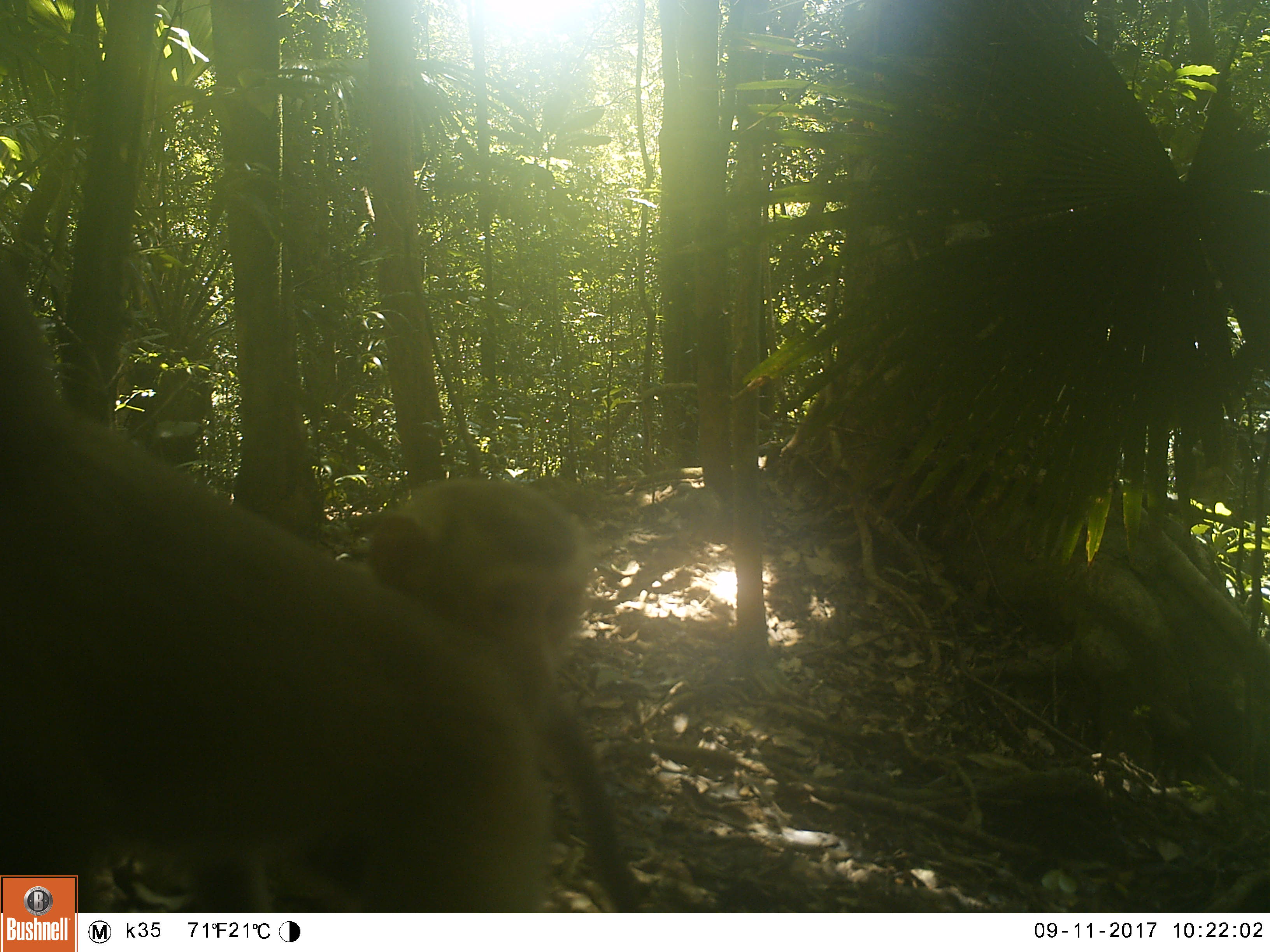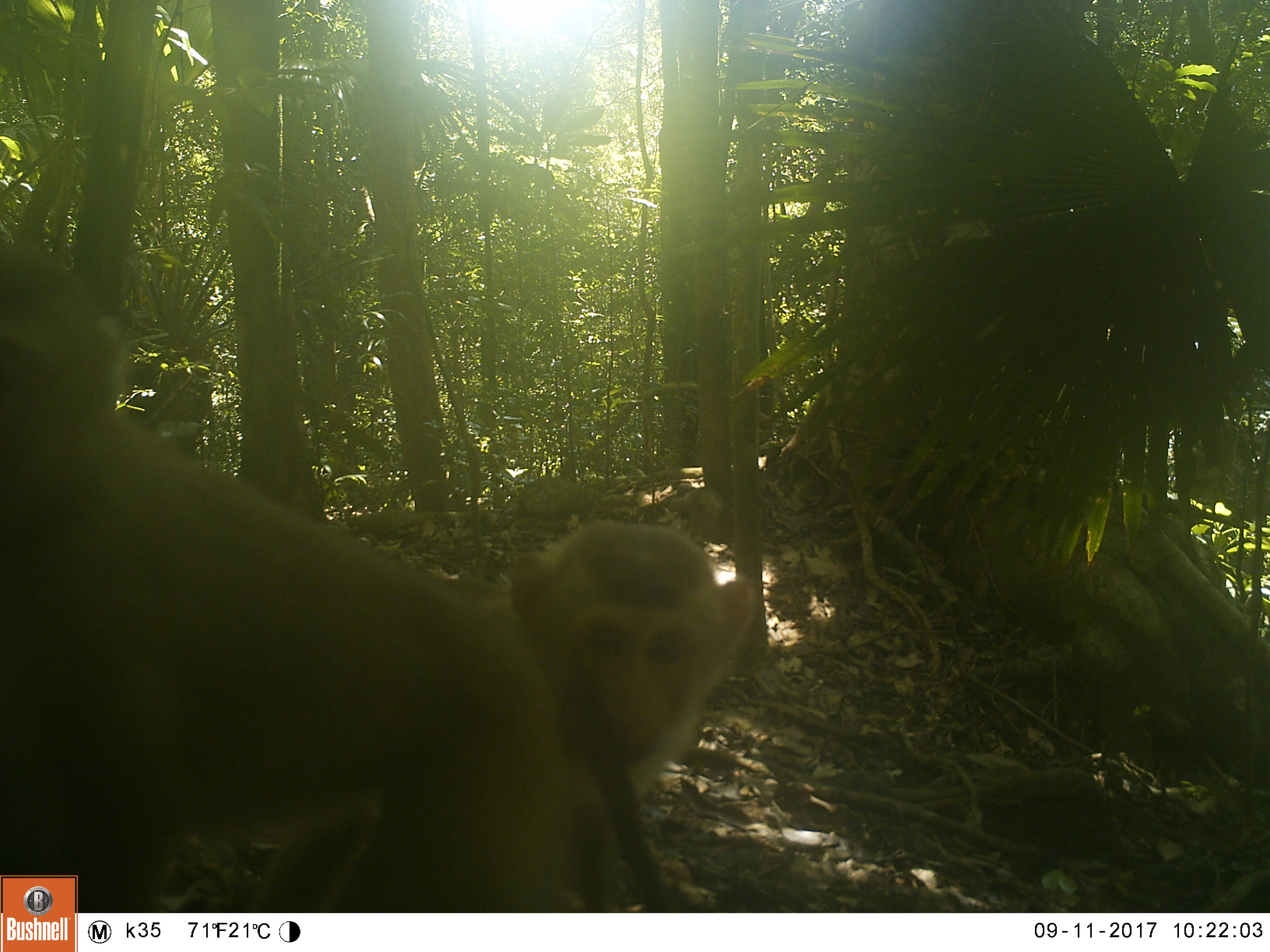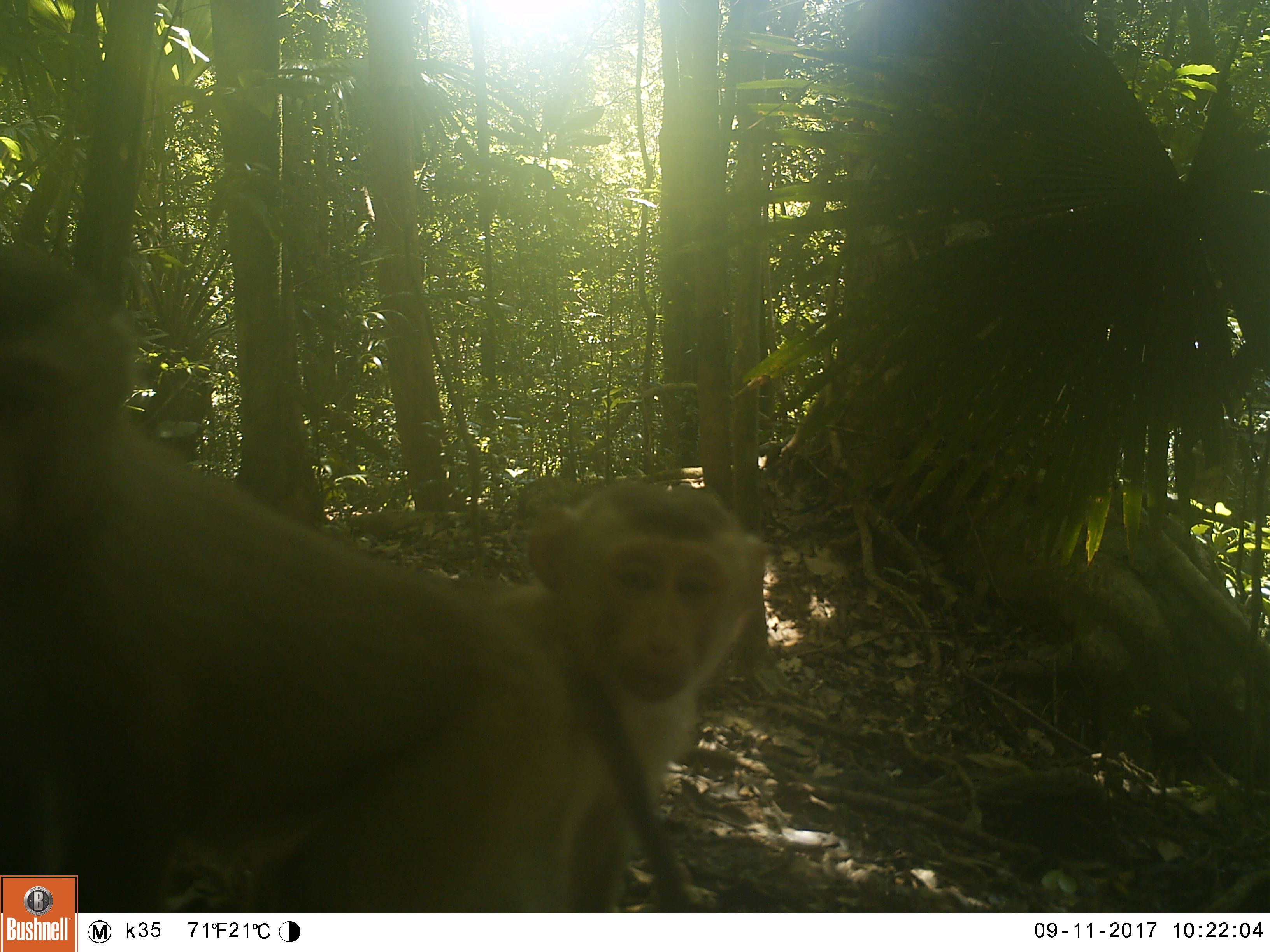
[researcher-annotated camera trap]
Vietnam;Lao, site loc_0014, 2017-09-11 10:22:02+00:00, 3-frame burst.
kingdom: Animalia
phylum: Chordata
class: Mammalia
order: Primates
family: Cercopithecidae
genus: Macaca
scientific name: Macaca nemestrina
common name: pig-tailed macaque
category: pig tailed macaque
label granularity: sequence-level